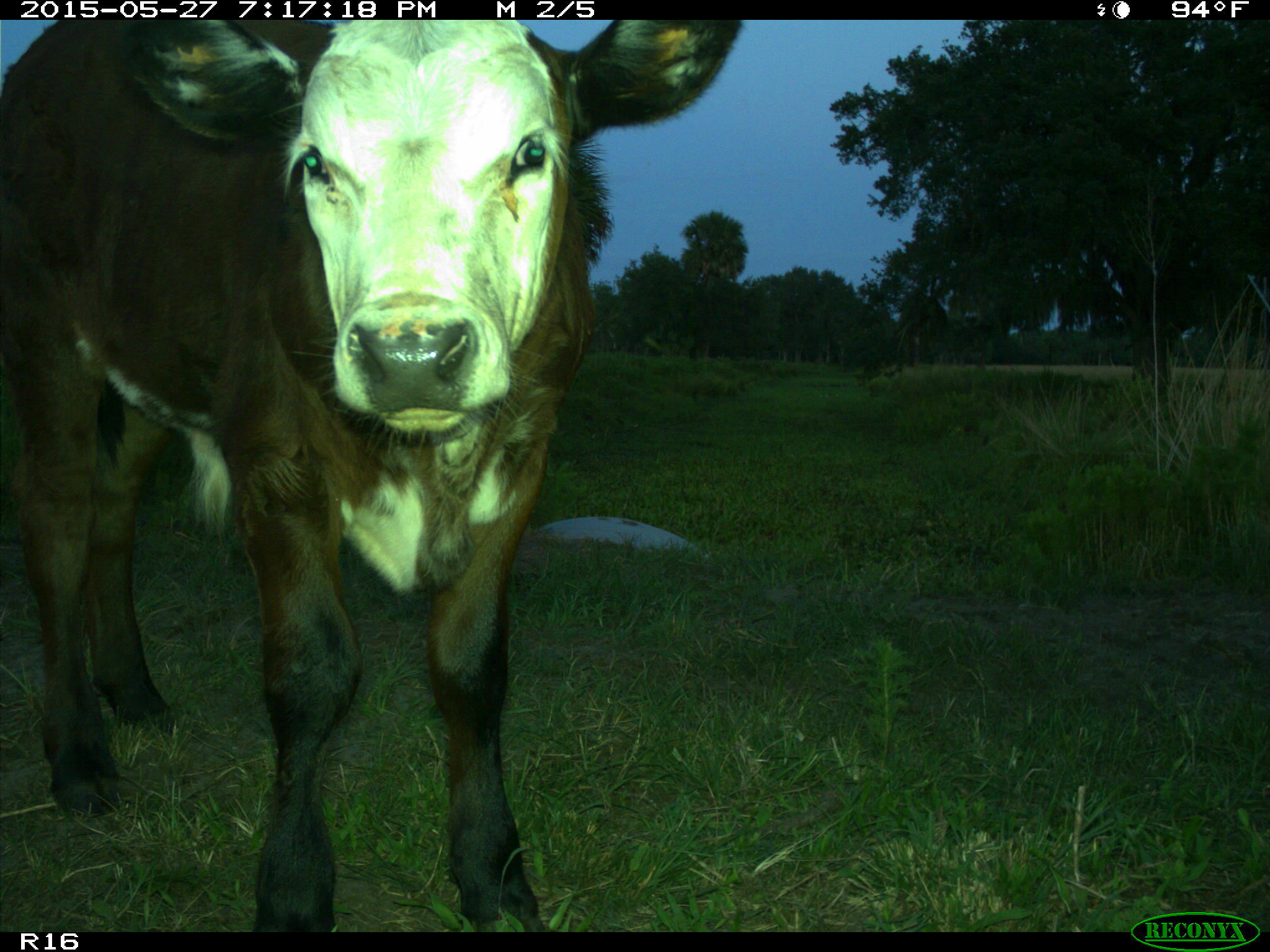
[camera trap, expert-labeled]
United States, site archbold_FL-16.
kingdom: Animalia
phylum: Chordata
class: Mammalia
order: Artiodactyla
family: Bovidae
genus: Bos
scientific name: Bos taurus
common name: domestic cow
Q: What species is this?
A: Bos taurus (domestic cow).